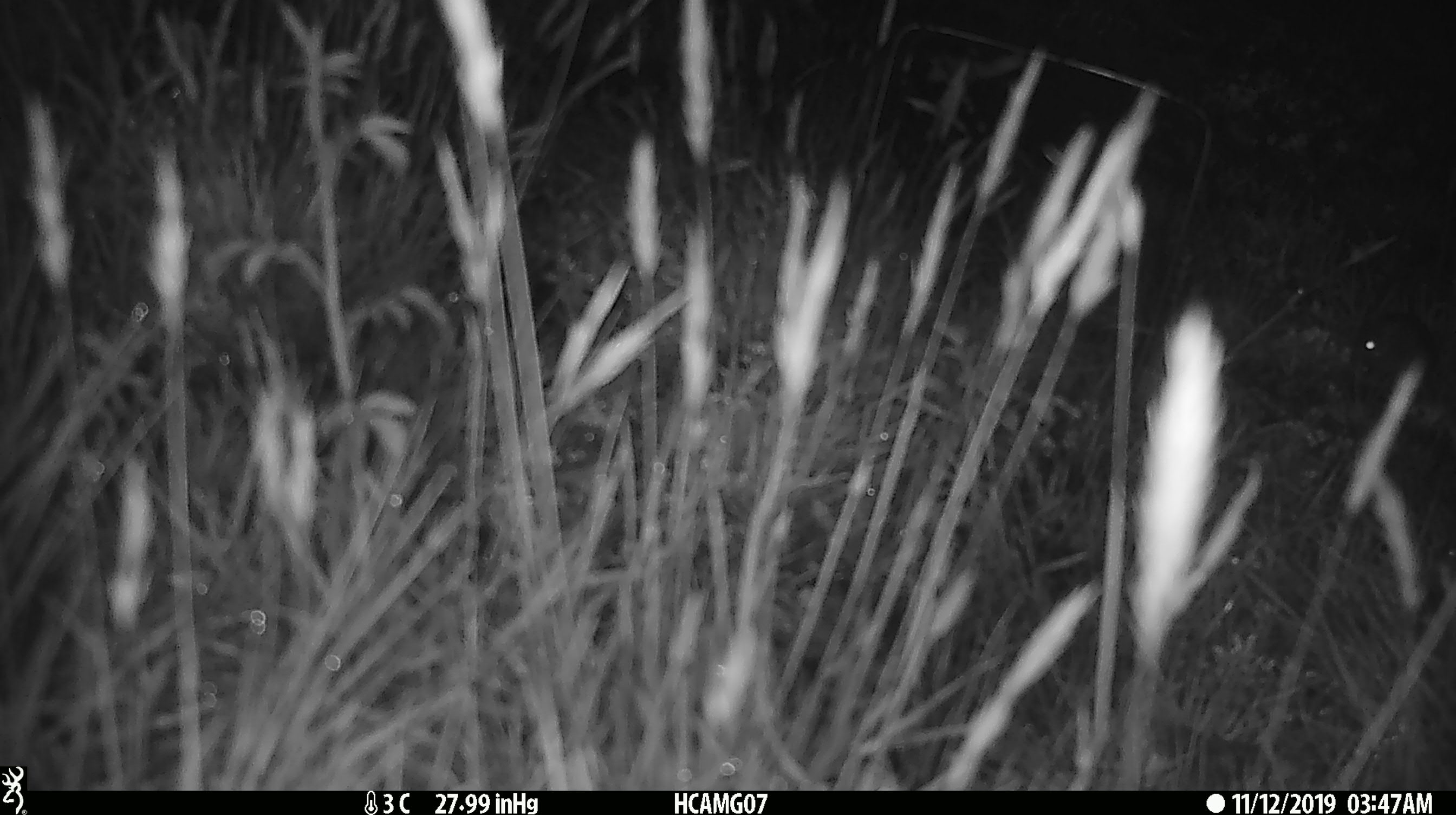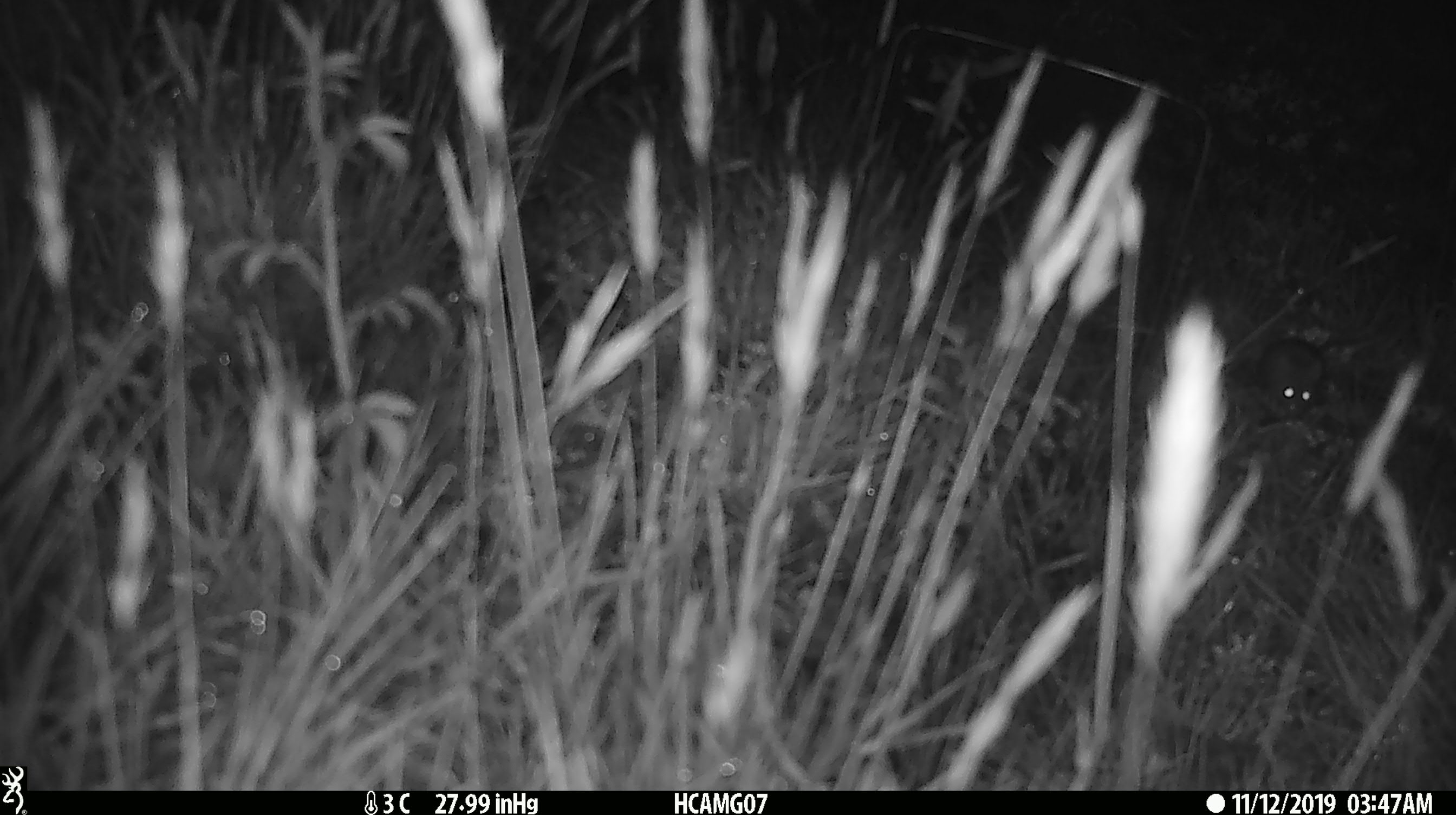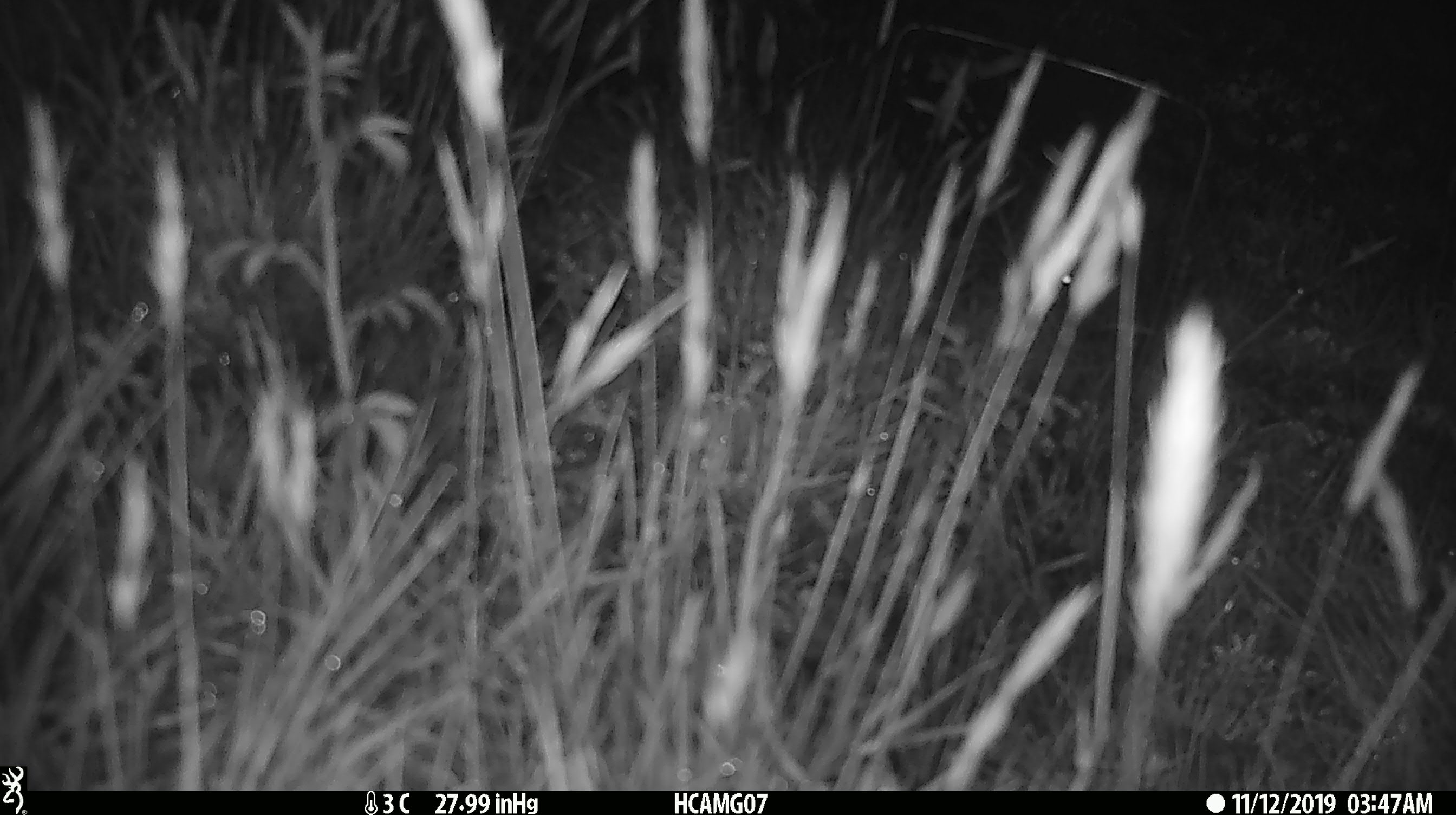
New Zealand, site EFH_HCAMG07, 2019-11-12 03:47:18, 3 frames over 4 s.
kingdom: Animalia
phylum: Chordata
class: Mammalia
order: Rodentia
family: Muridae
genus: Mus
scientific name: Mus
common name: mouse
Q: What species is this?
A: Mouse (Mus).